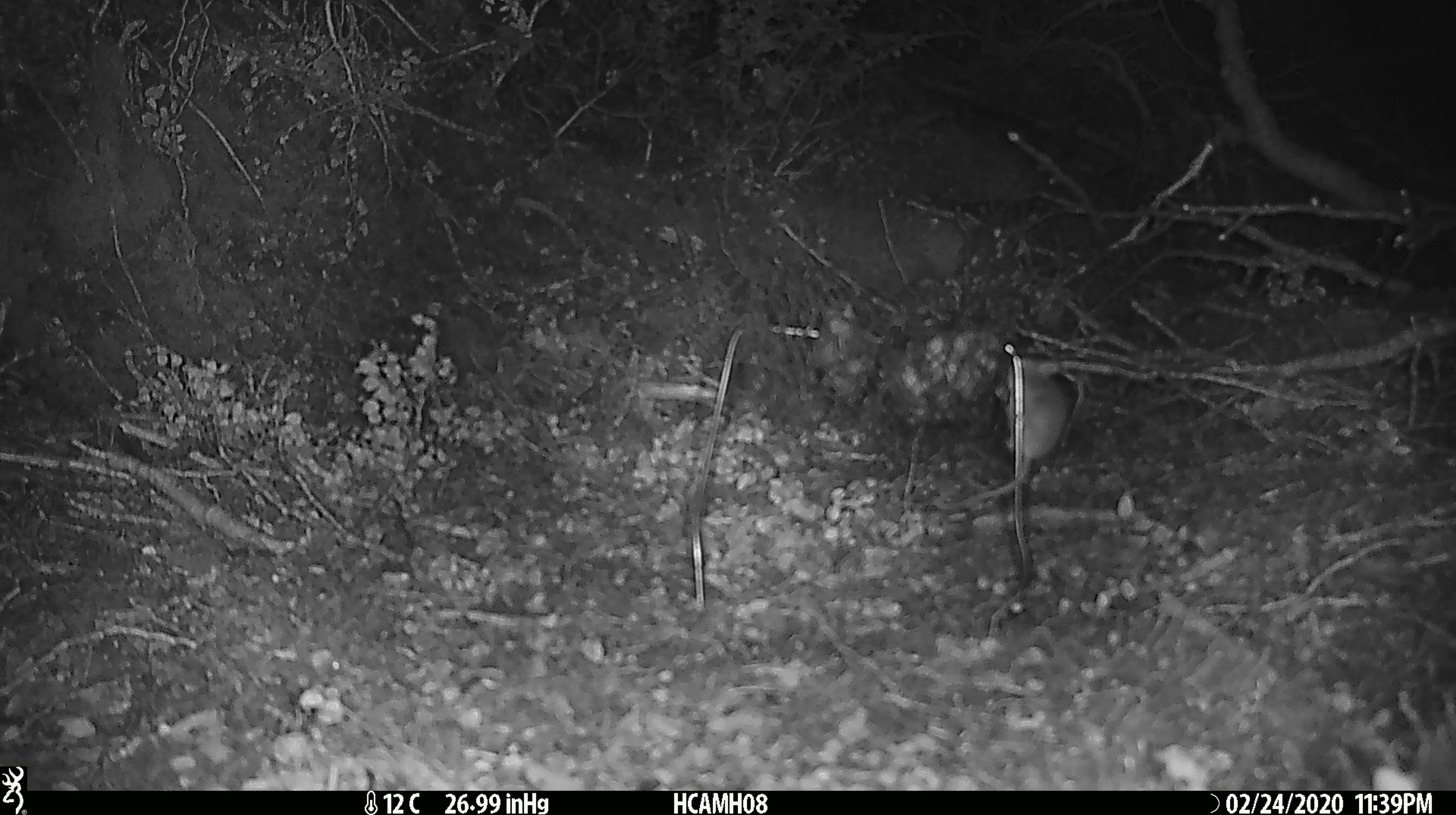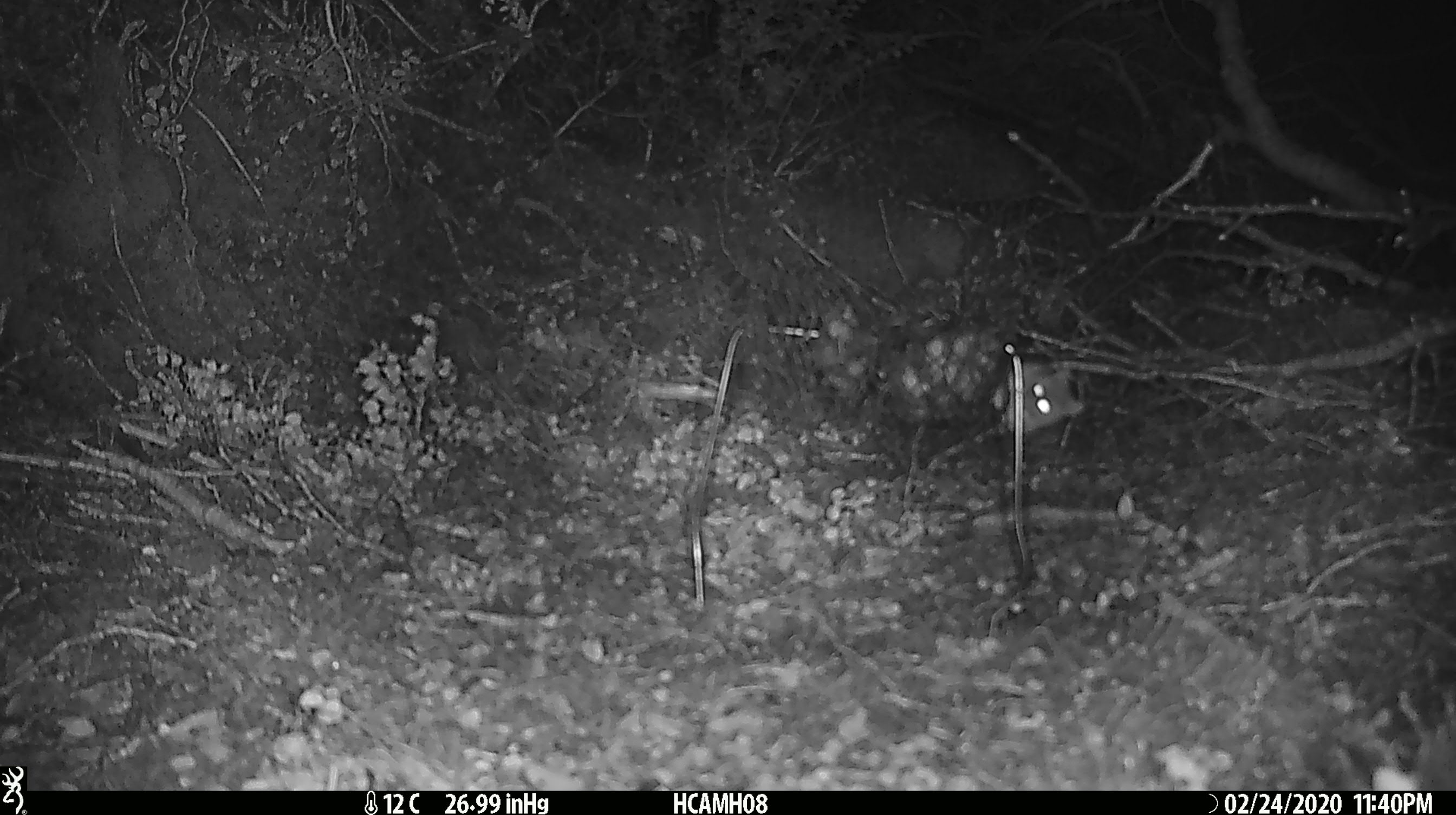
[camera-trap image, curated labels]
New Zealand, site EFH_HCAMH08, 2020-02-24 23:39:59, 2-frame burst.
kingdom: Animalia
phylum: Chordata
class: Mammalia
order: Rodentia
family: Muridae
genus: Mus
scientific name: Mus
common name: mouse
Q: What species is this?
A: Mouse (Mus).